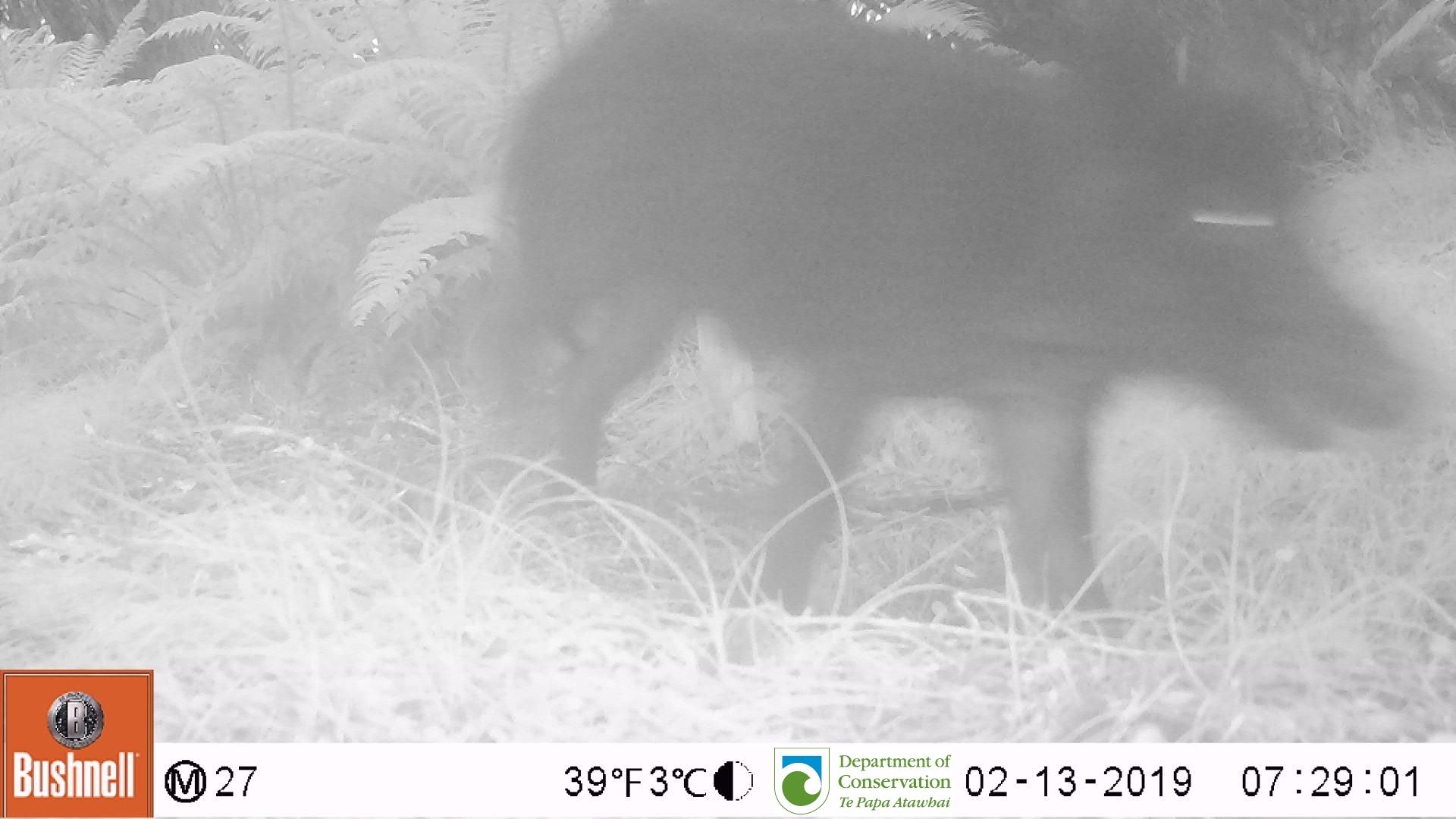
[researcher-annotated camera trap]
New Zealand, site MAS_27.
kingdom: Animalia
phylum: Chordata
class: Mammalia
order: Artiodactyla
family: Suidae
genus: Sus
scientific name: Sus scrofa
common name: pig